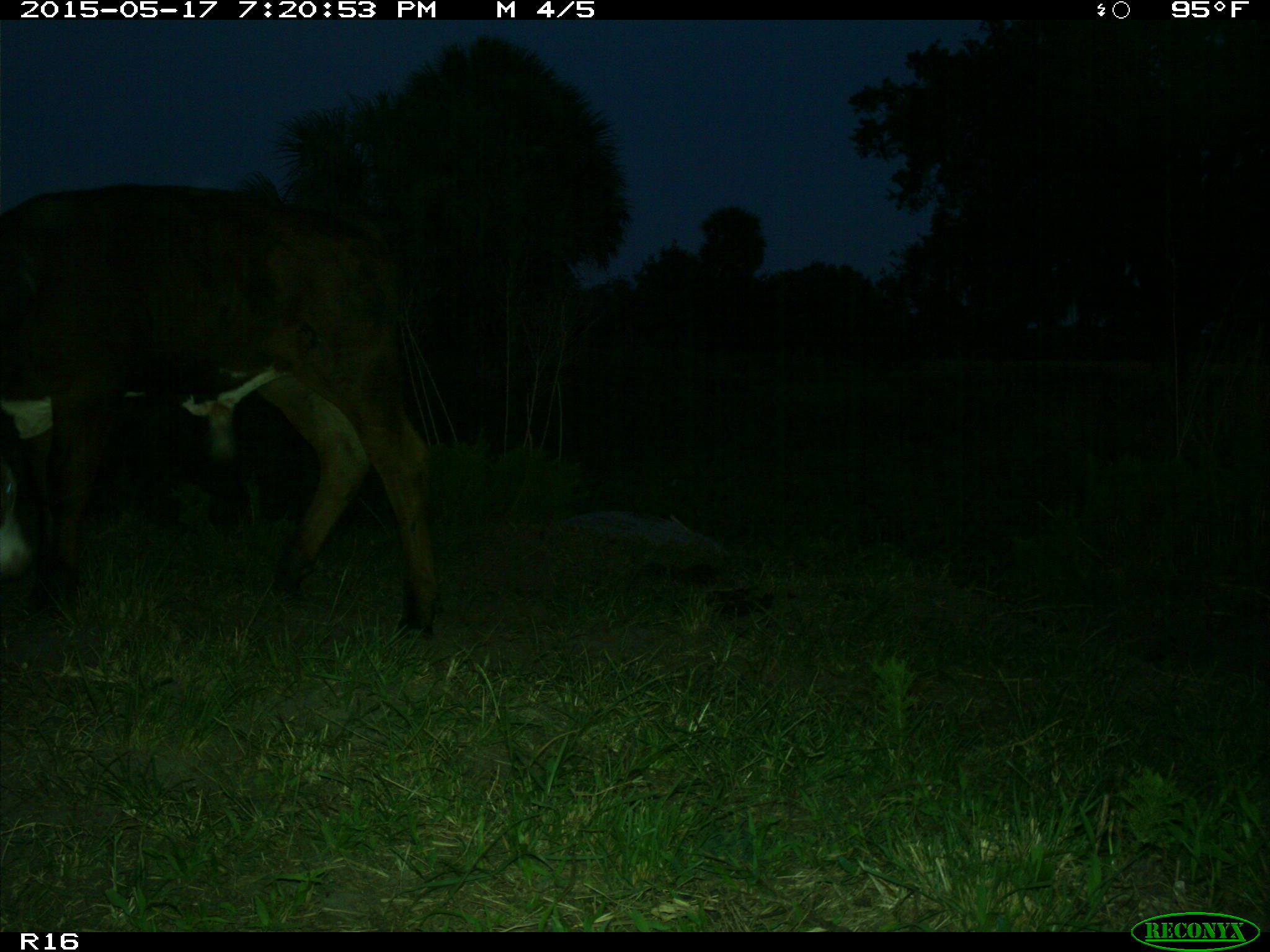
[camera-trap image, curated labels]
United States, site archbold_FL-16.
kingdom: Animalia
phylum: Chordata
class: Mammalia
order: Artiodactyla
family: Bovidae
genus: Bos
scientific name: Bos taurus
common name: domestic cow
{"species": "Bos taurus (domestic cow)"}